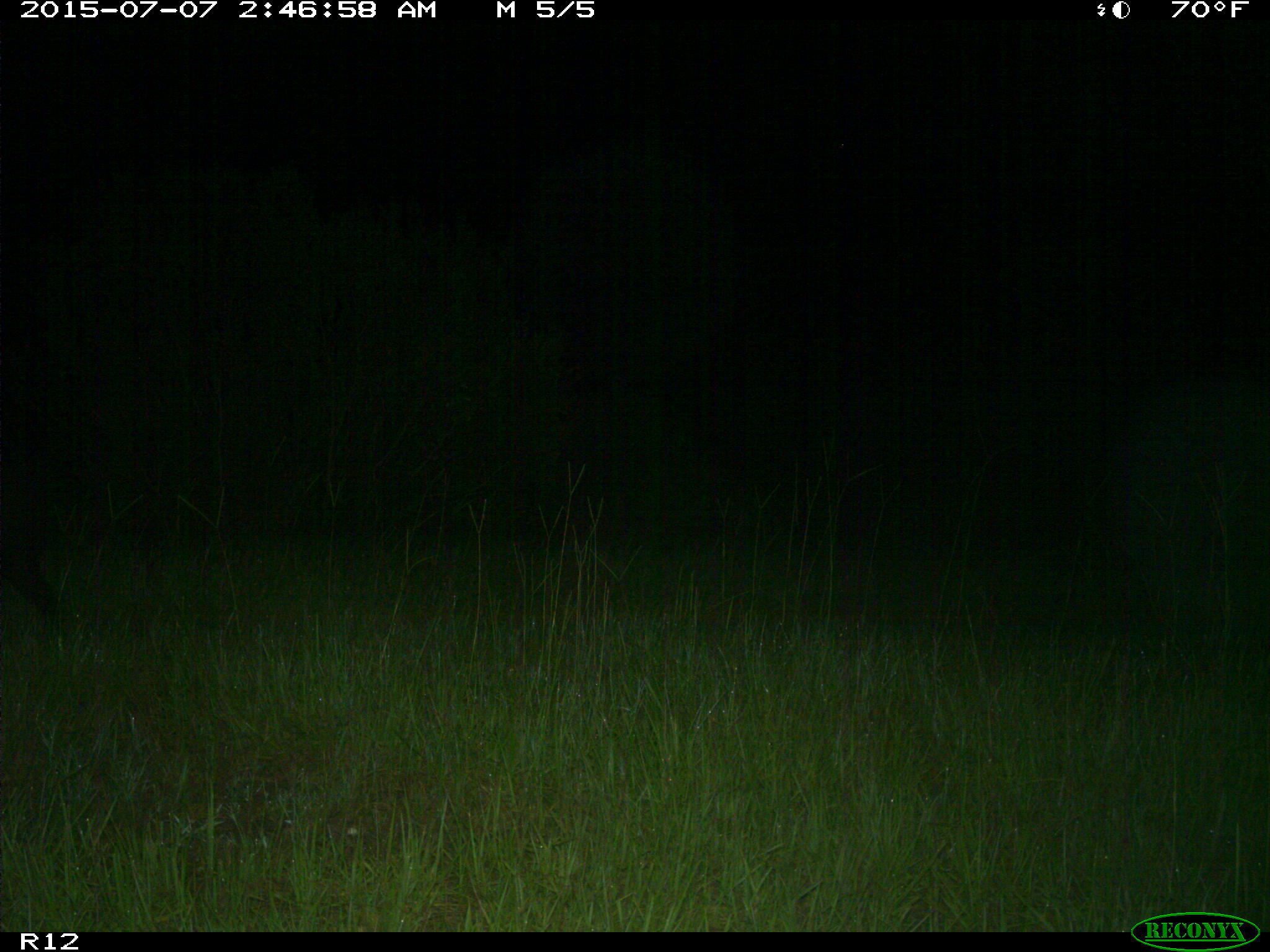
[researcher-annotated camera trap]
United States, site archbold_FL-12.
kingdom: Animalia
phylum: Chordata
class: Mammalia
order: Artiodactyla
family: Suidae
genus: Sus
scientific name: Sus scrofa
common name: wild boar